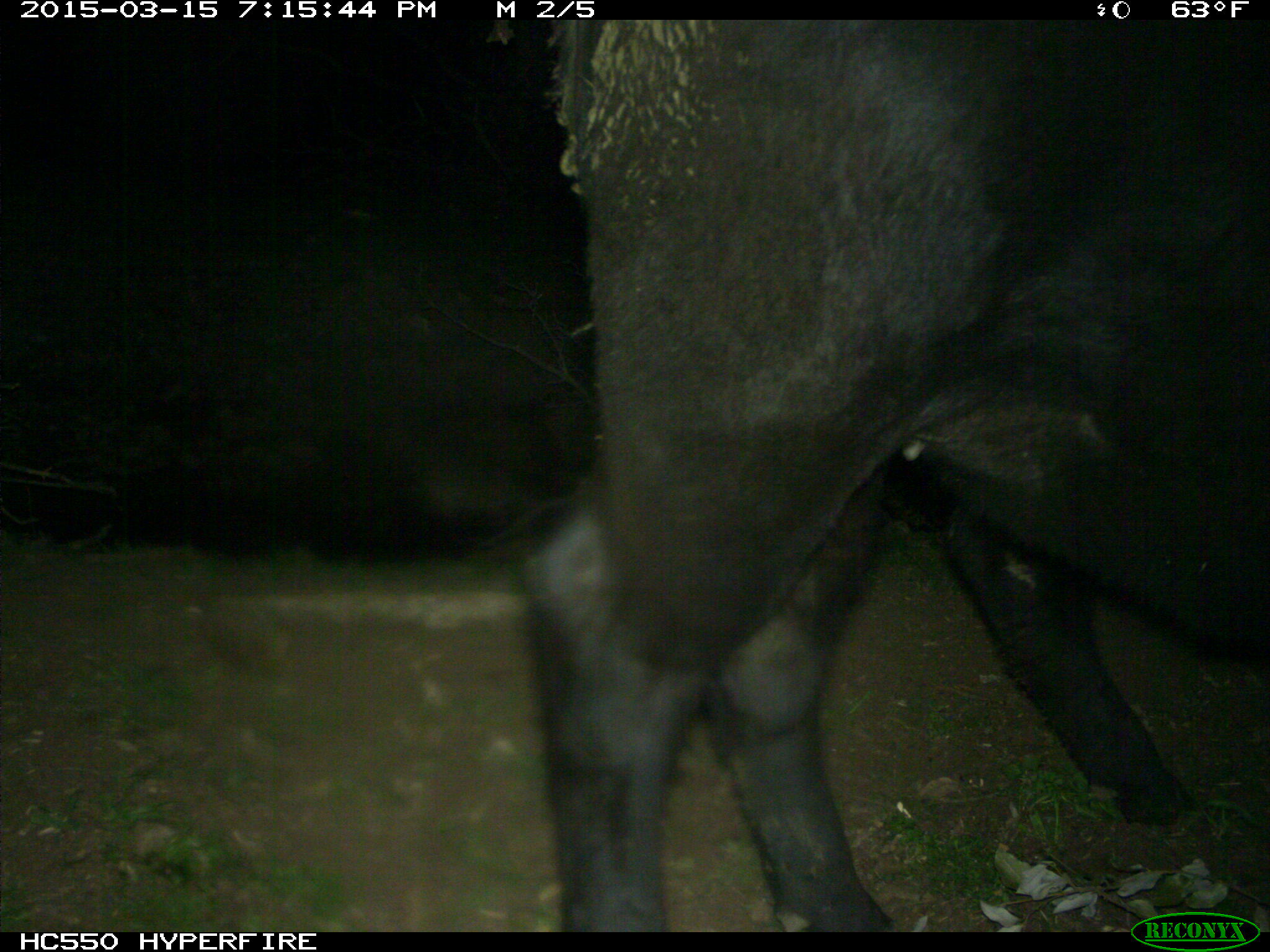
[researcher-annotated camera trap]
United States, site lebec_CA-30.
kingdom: Animalia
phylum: Chordata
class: Mammalia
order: Artiodactyla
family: Bovidae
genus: Bos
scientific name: Bos taurus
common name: domestic cow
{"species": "Bos taurus (domestic cow)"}